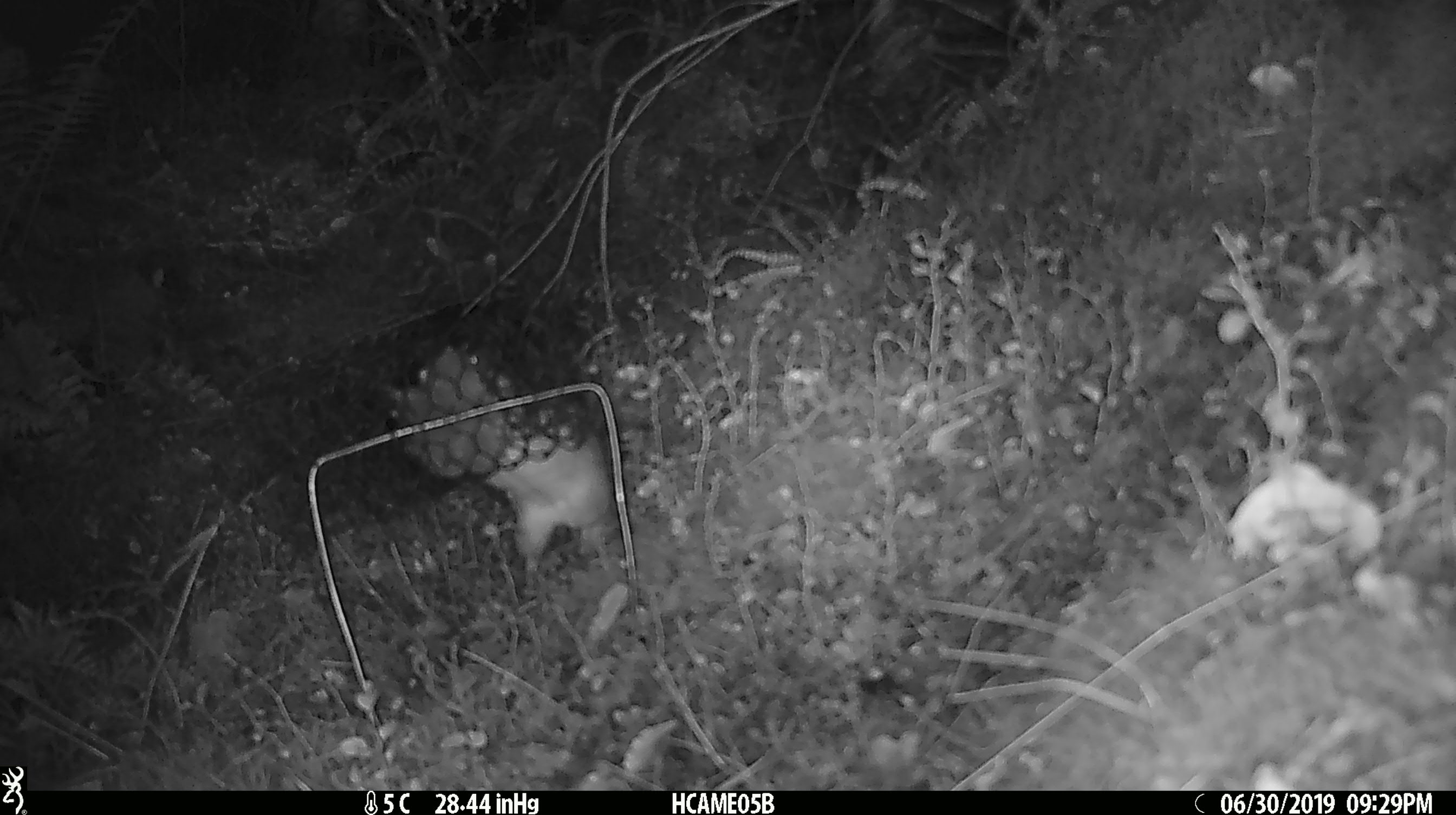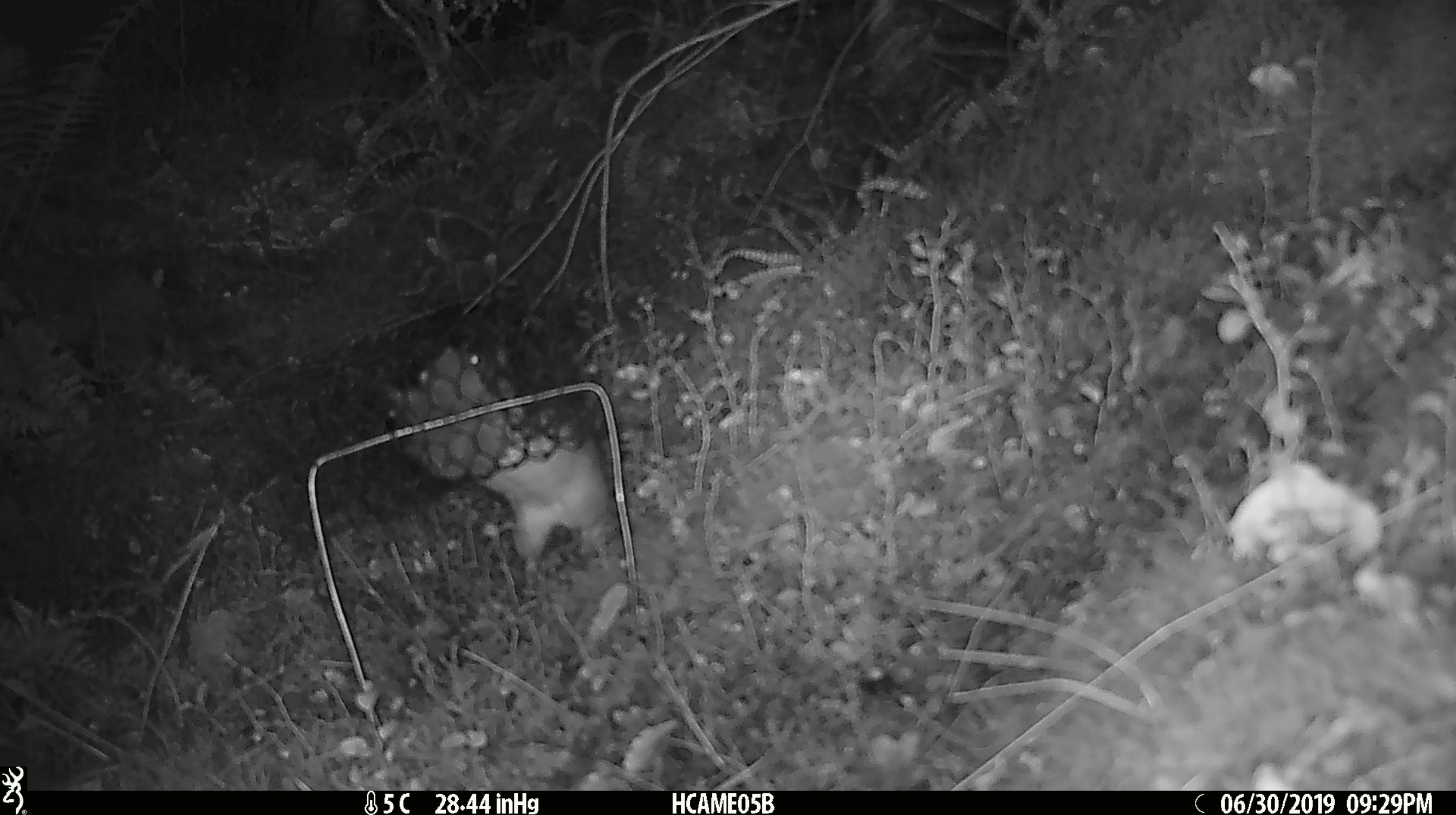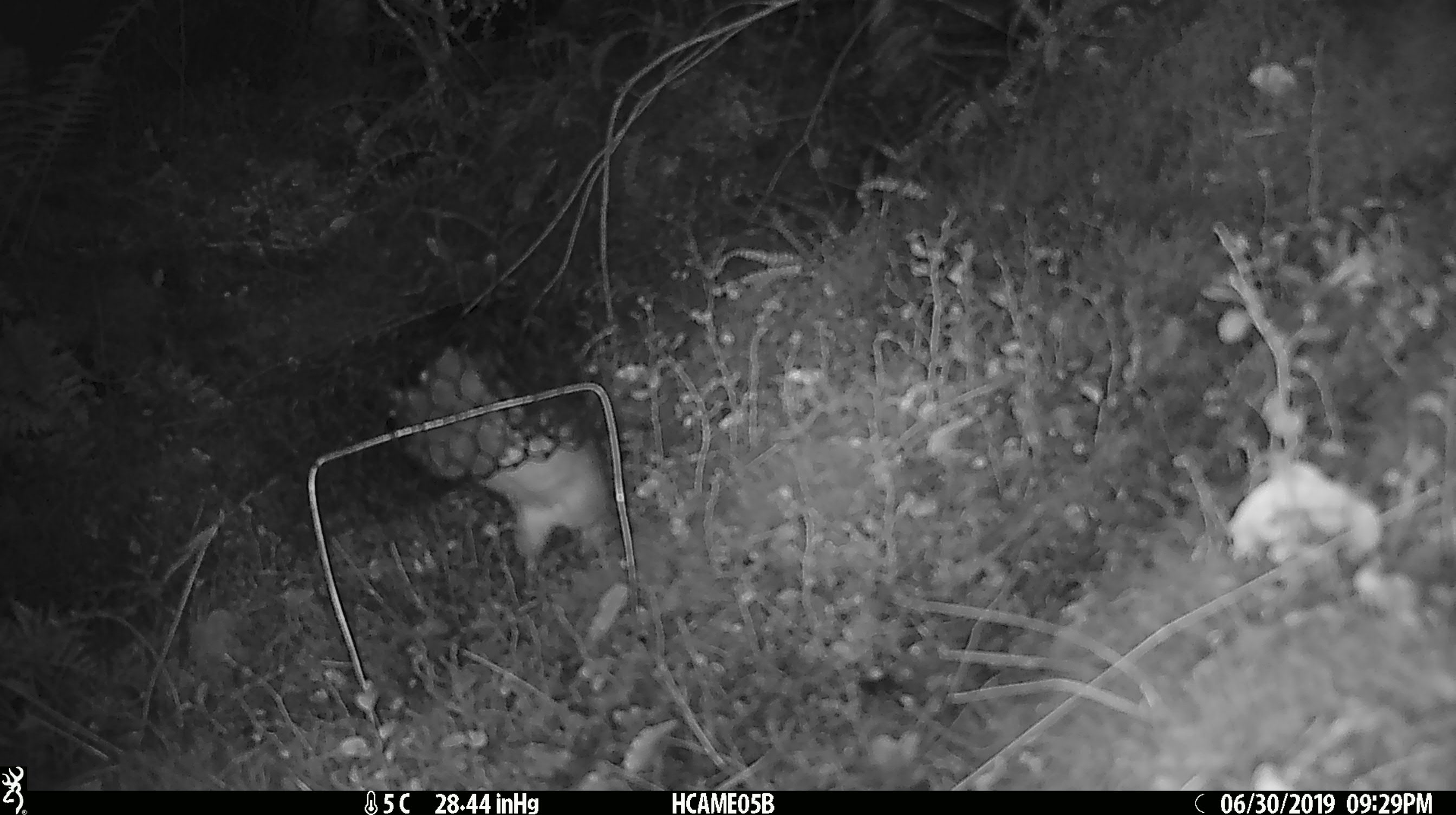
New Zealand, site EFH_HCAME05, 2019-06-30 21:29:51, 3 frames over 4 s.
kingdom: Animalia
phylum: Chordata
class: Mammalia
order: Rodentia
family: Muridae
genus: Rattus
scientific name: Rattus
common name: rat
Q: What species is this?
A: Rat (Rattus).